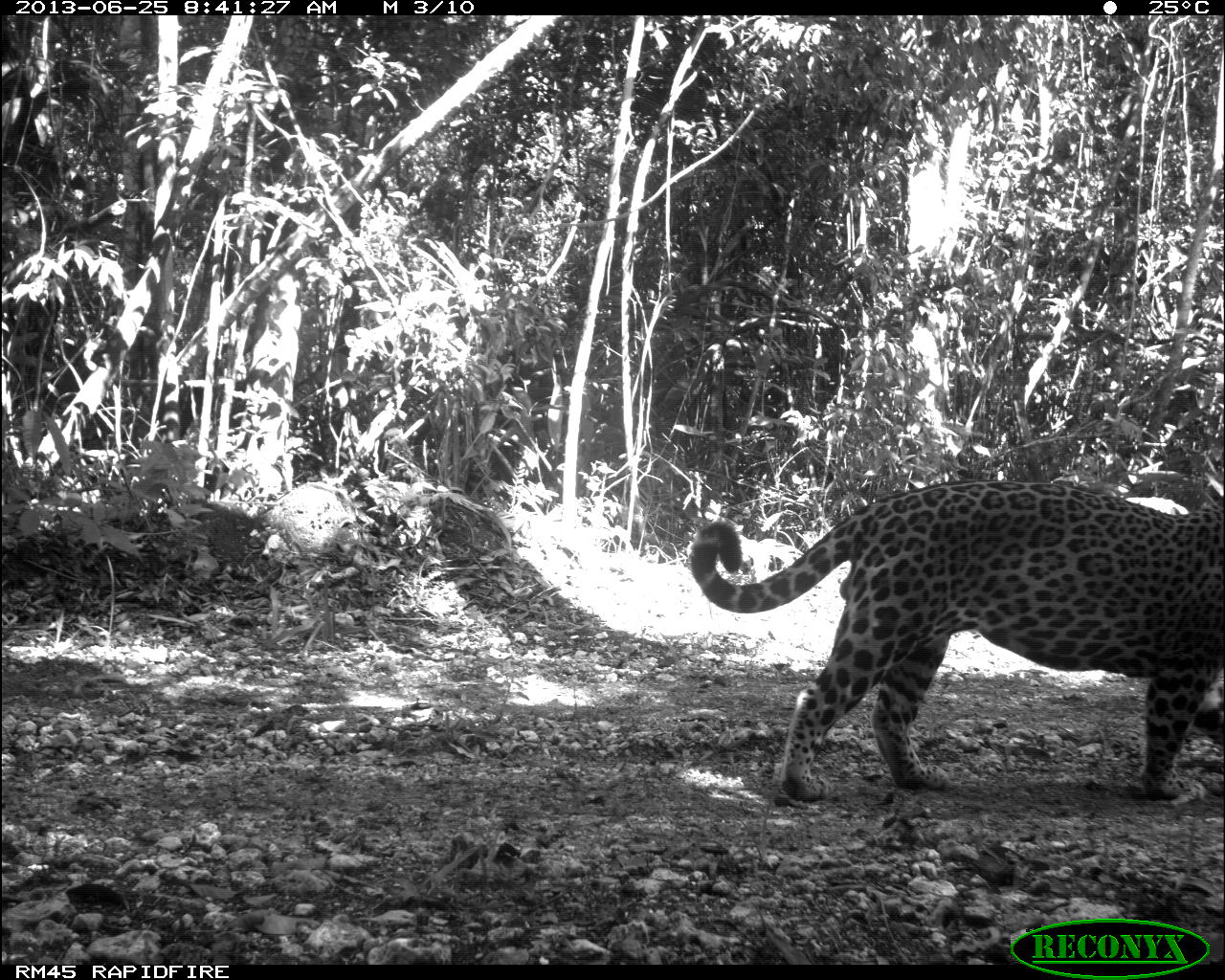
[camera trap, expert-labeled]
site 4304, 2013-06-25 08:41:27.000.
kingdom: Animalia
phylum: Chordata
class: Mammalia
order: Carnivora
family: Felidae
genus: Panthera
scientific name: Panthera onca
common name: jaguar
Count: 1.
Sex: male.